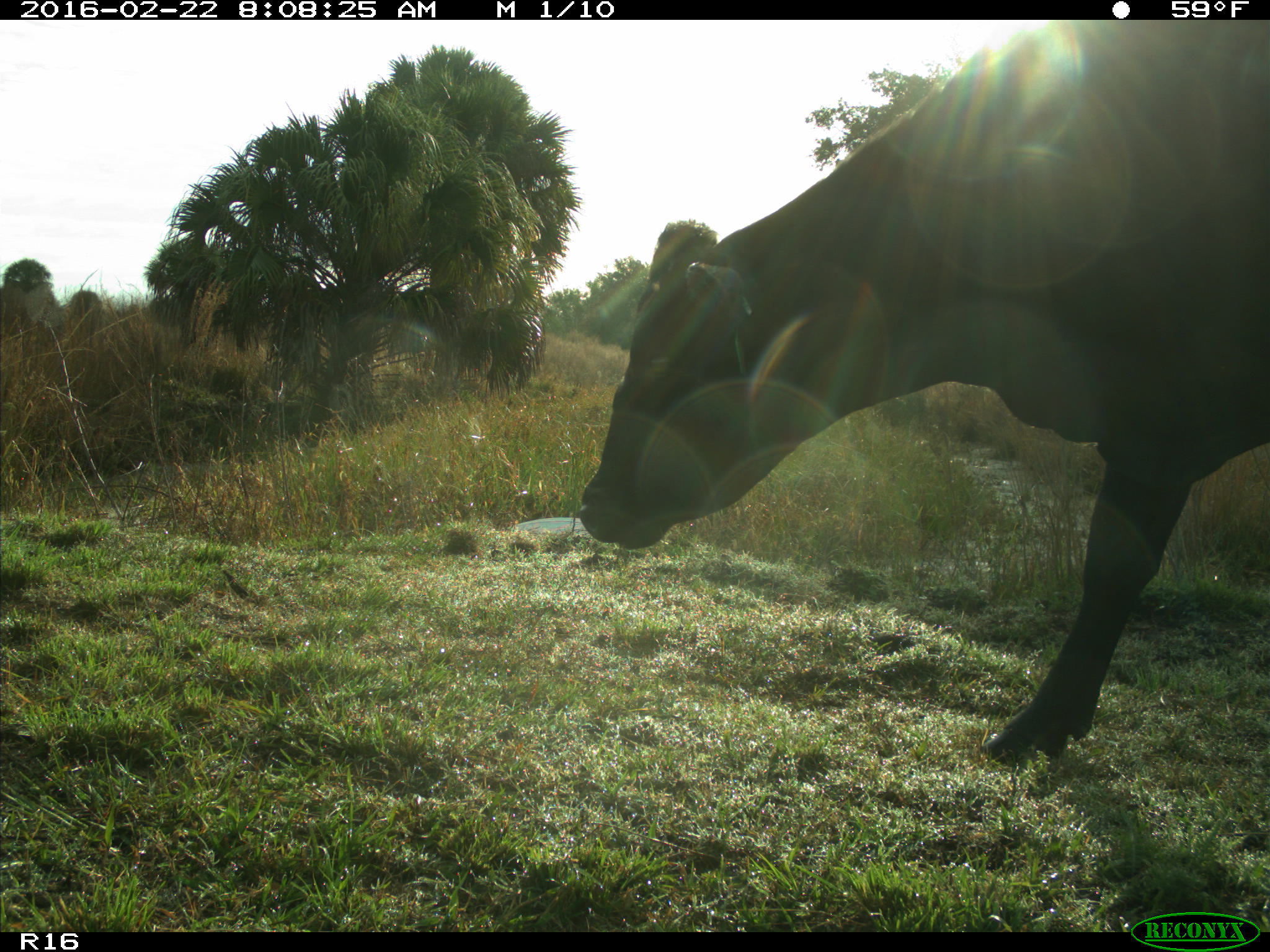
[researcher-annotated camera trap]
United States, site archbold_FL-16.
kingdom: Animalia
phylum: Chordata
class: Mammalia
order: Artiodactyla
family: Bovidae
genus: Bos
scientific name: Bos taurus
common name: domestic cow